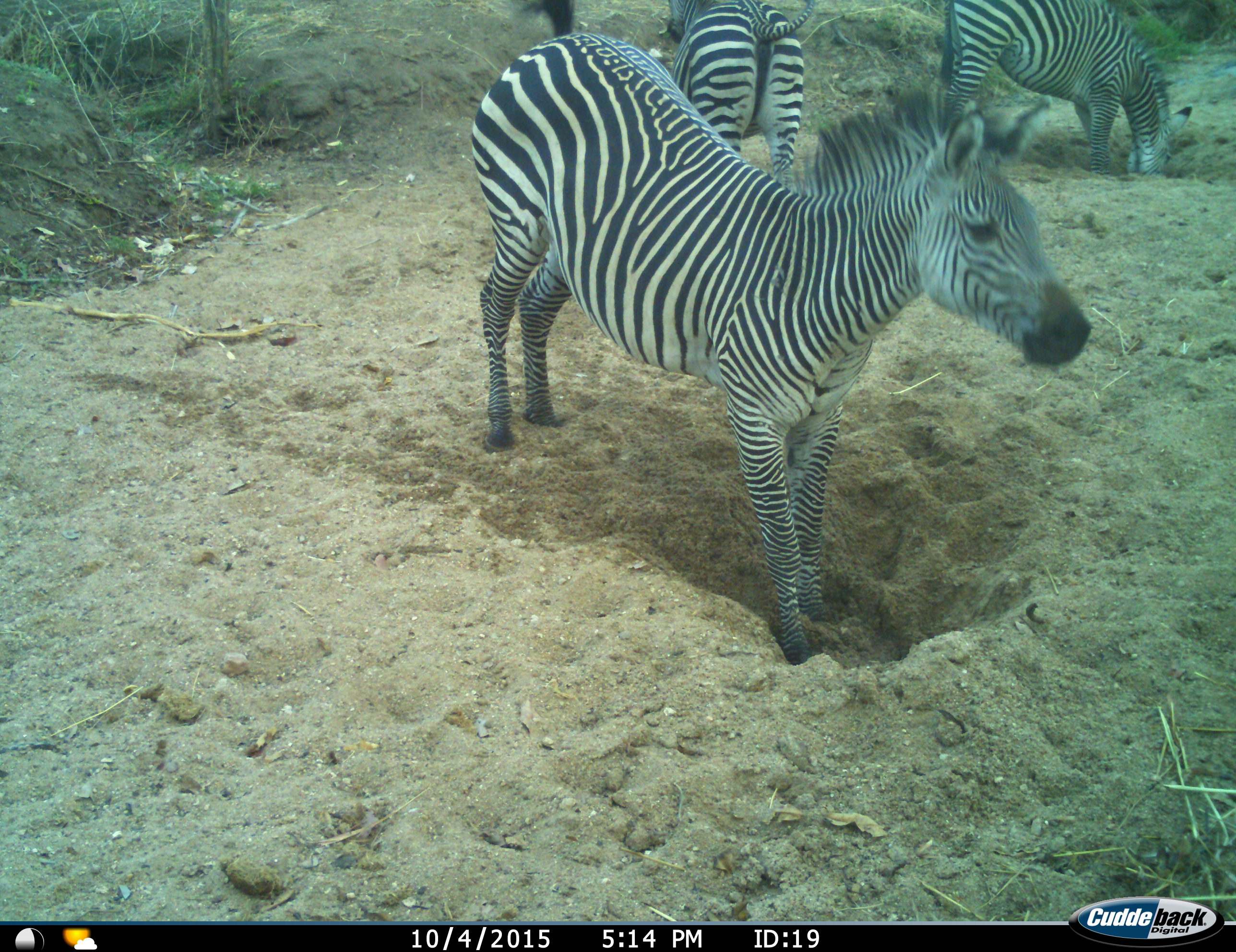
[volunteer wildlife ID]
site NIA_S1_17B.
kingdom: Animalia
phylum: Chordata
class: Mammalia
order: Perissodactyla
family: Equidae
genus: Equus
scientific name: Equus quagga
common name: plains zebra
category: zebraplains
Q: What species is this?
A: Zebraplains (plains zebra) (Equus quagga).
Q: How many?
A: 3.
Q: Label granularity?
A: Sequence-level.